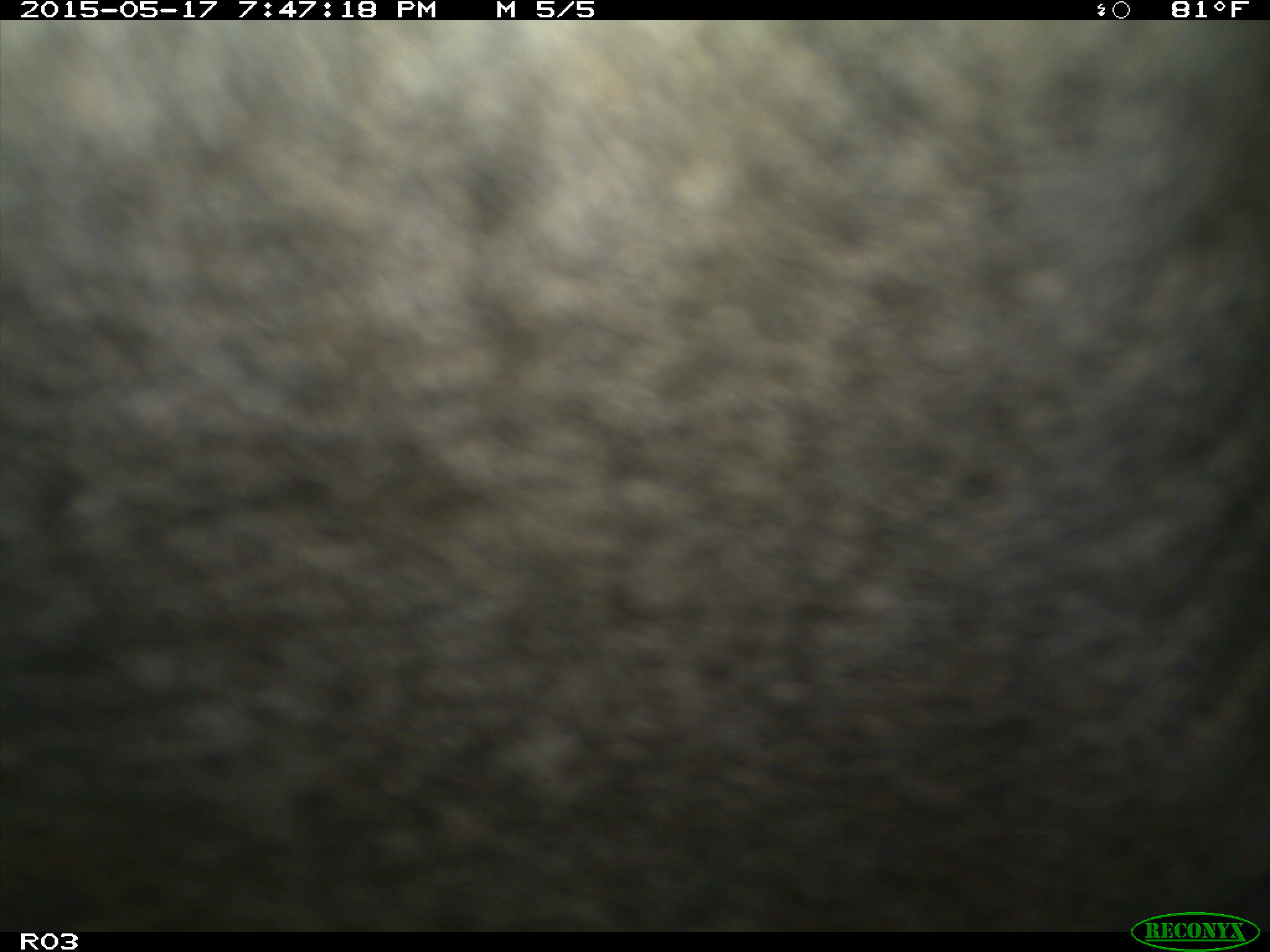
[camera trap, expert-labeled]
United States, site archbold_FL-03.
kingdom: Animalia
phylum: Chordata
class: Mammalia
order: Artiodactyla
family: Bovidae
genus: Bos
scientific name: Bos taurus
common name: domestic cow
Bos taurus (domestic cow).